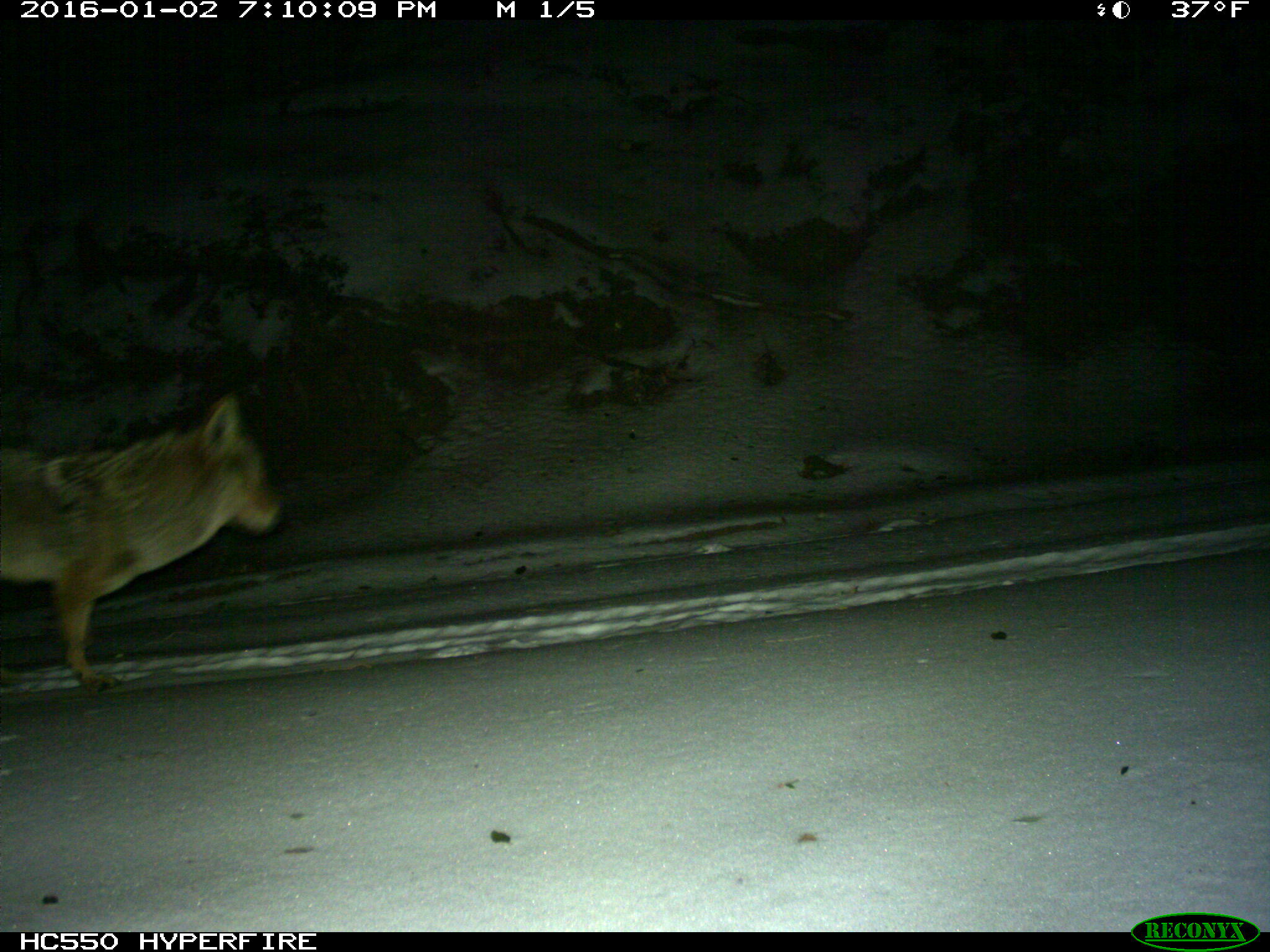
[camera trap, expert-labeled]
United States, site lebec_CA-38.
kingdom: Animalia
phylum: Chordata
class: Mammalia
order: Carnivora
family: Canidae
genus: Canis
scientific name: Canis latrans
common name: coyote